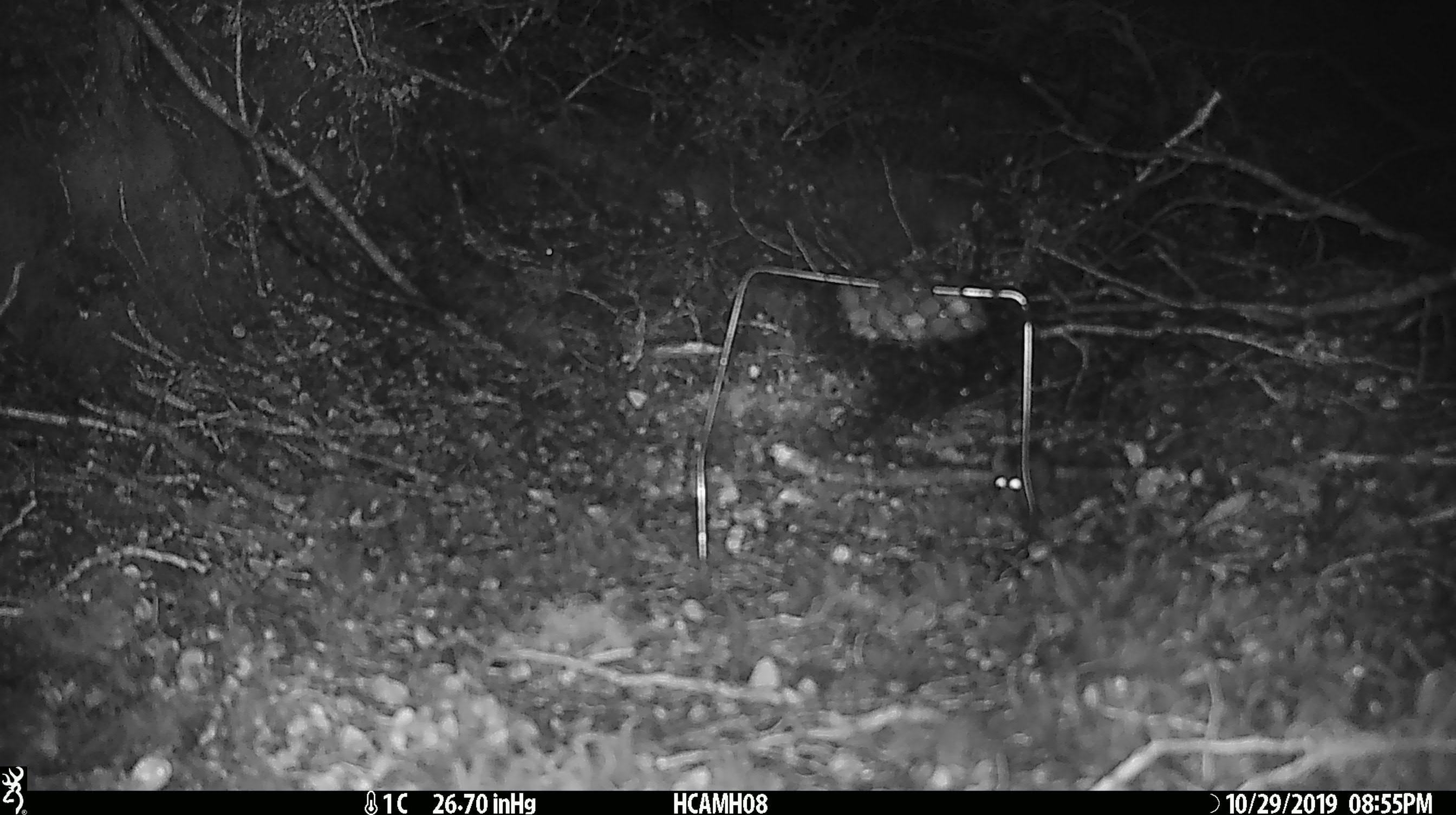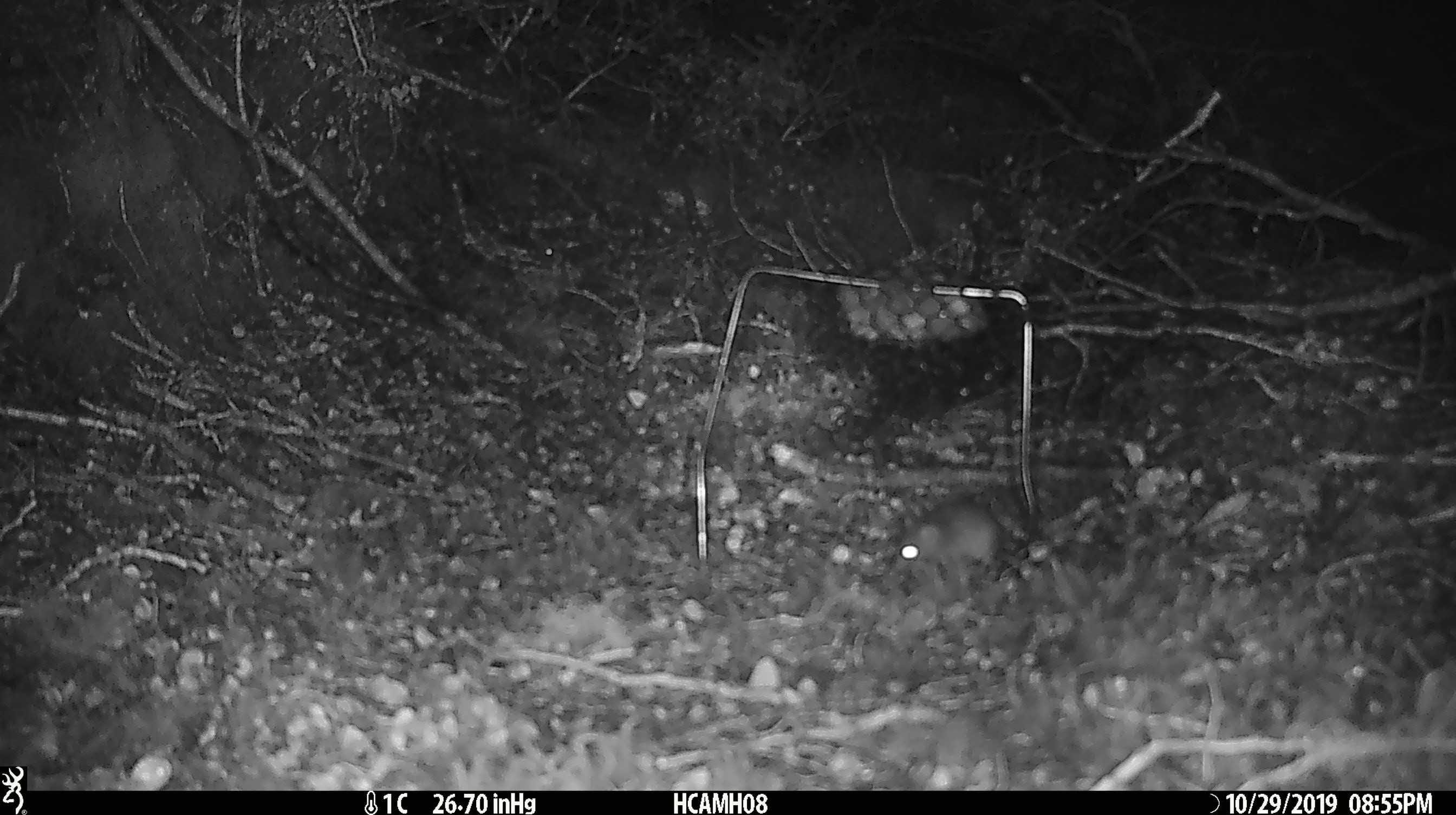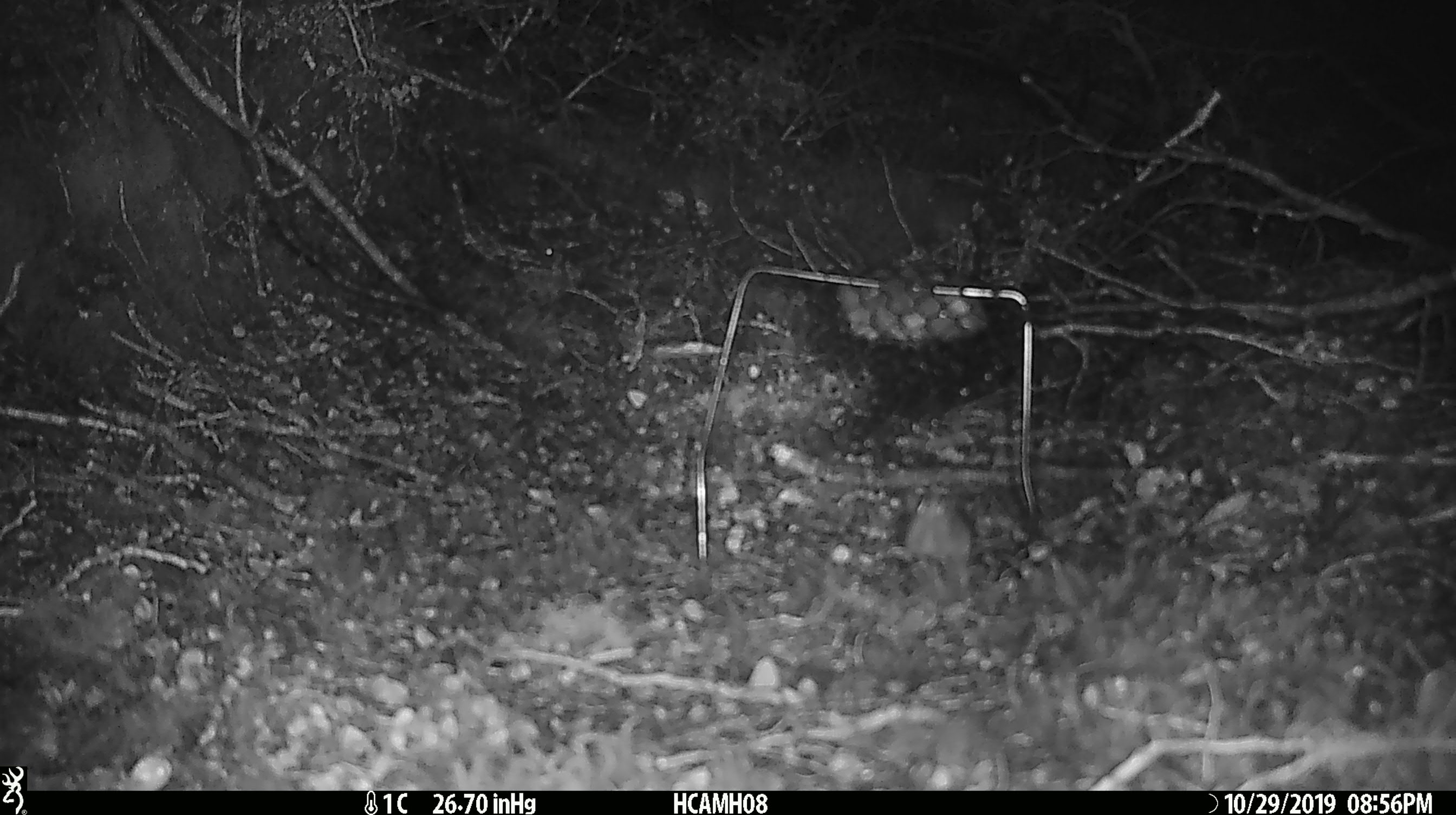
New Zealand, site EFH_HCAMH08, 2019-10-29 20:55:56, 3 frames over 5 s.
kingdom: Animalia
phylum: Chordata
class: Mammalia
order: Rodentia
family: Muridae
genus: Mus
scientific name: Mus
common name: mouse